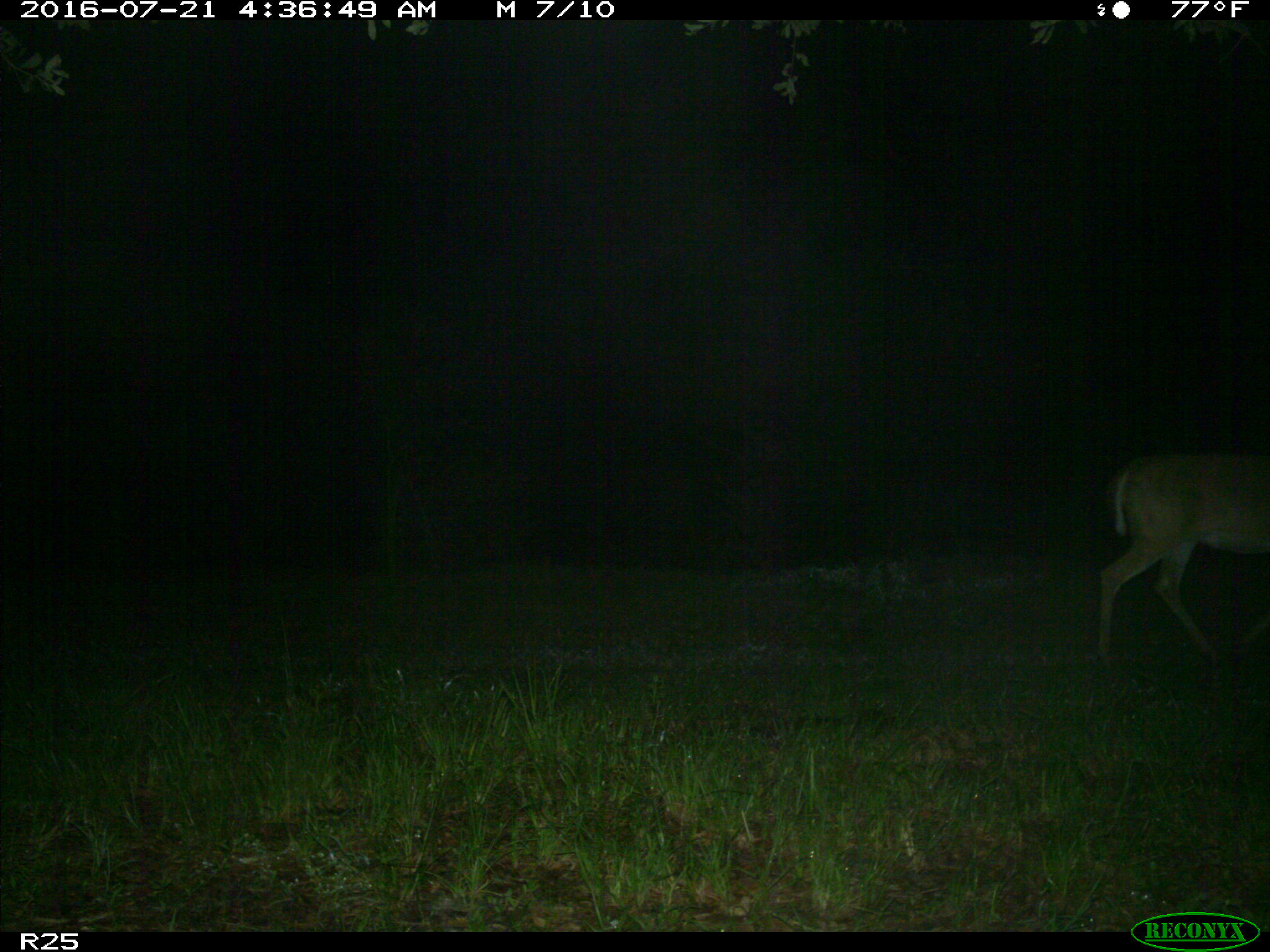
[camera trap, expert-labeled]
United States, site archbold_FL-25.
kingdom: Animalia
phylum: Chordata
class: Mammalia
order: Artiodactyla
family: Cervidae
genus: Odocoileus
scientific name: Odocoileus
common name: deer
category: unidentified deer